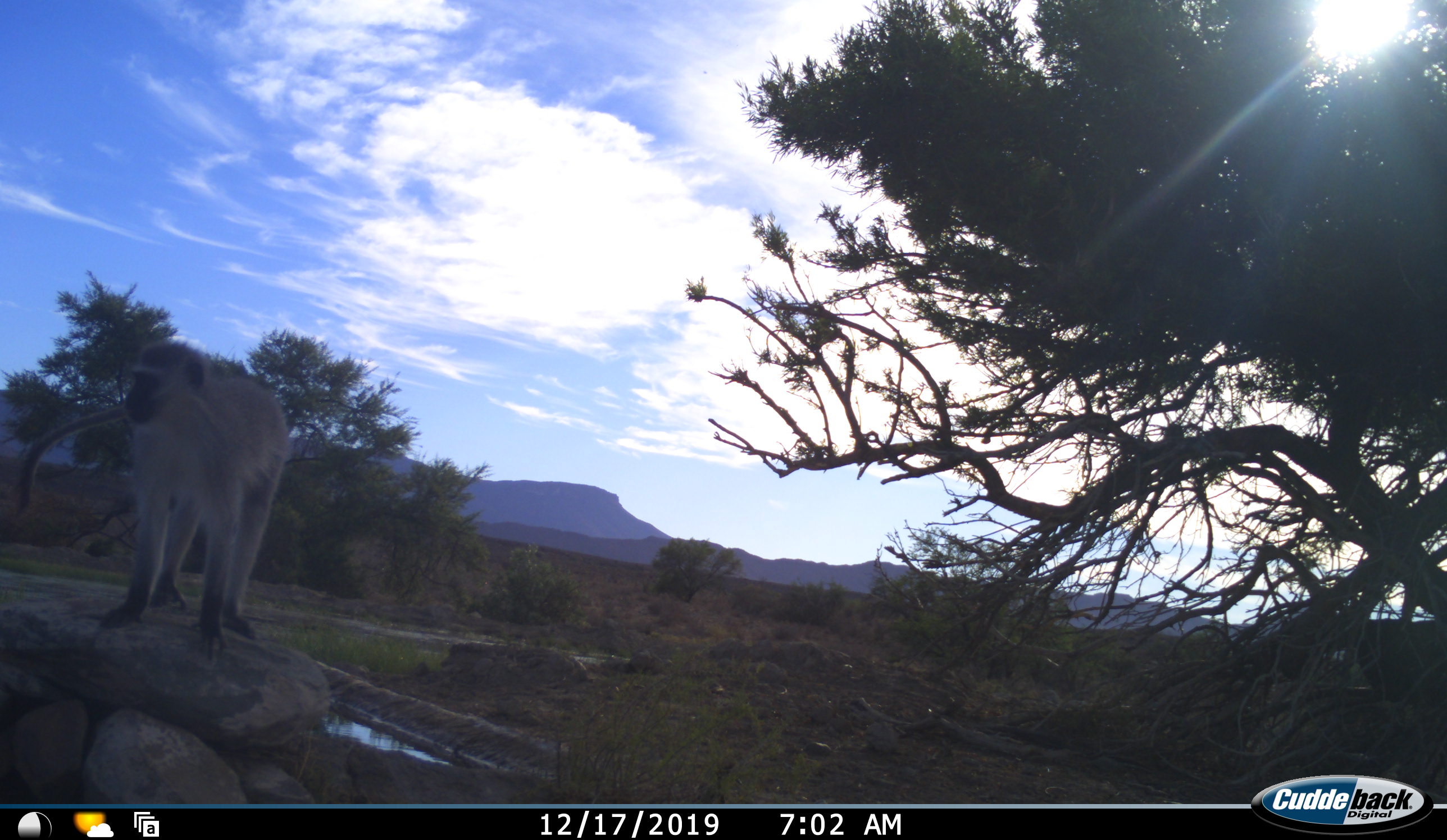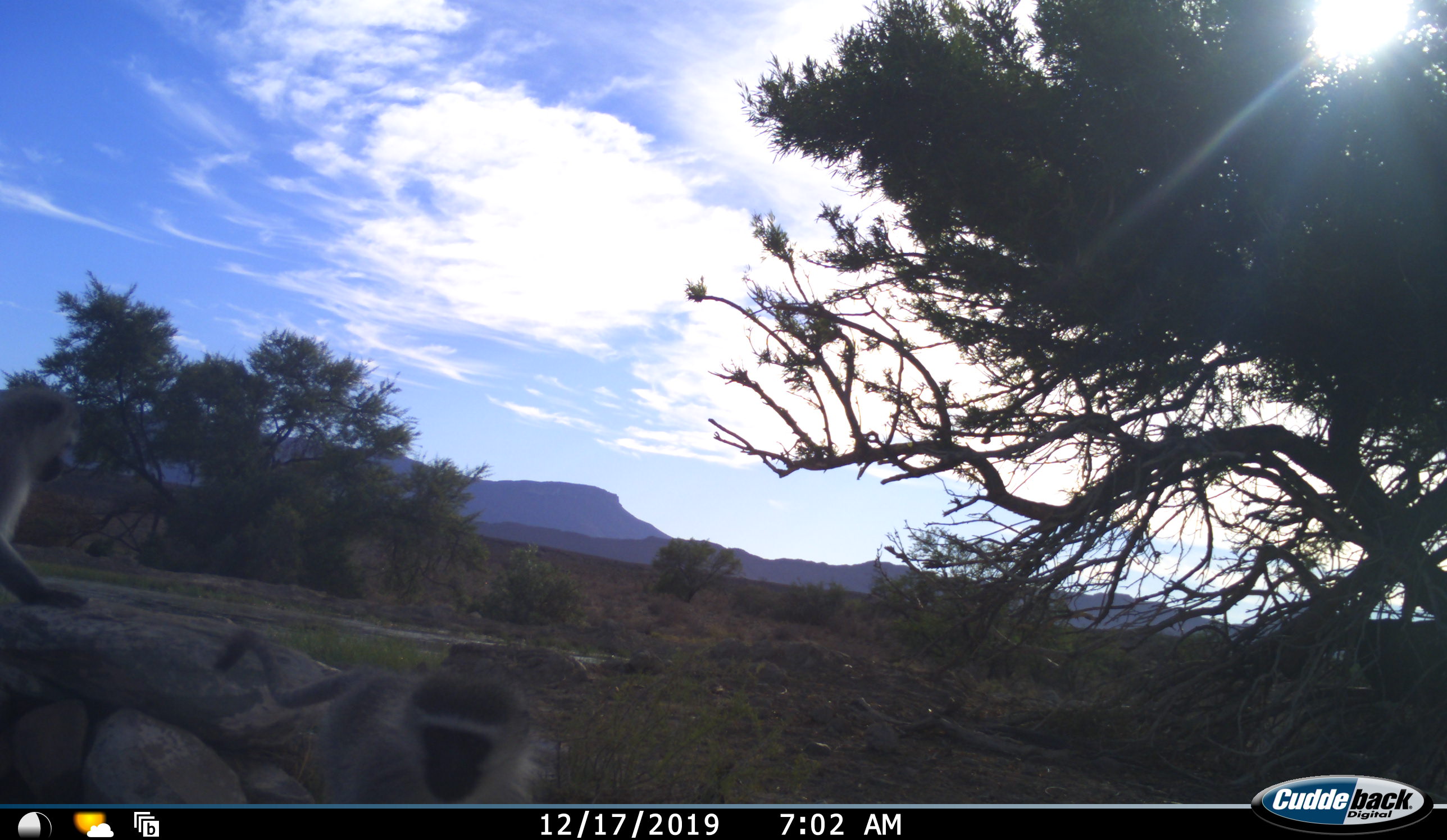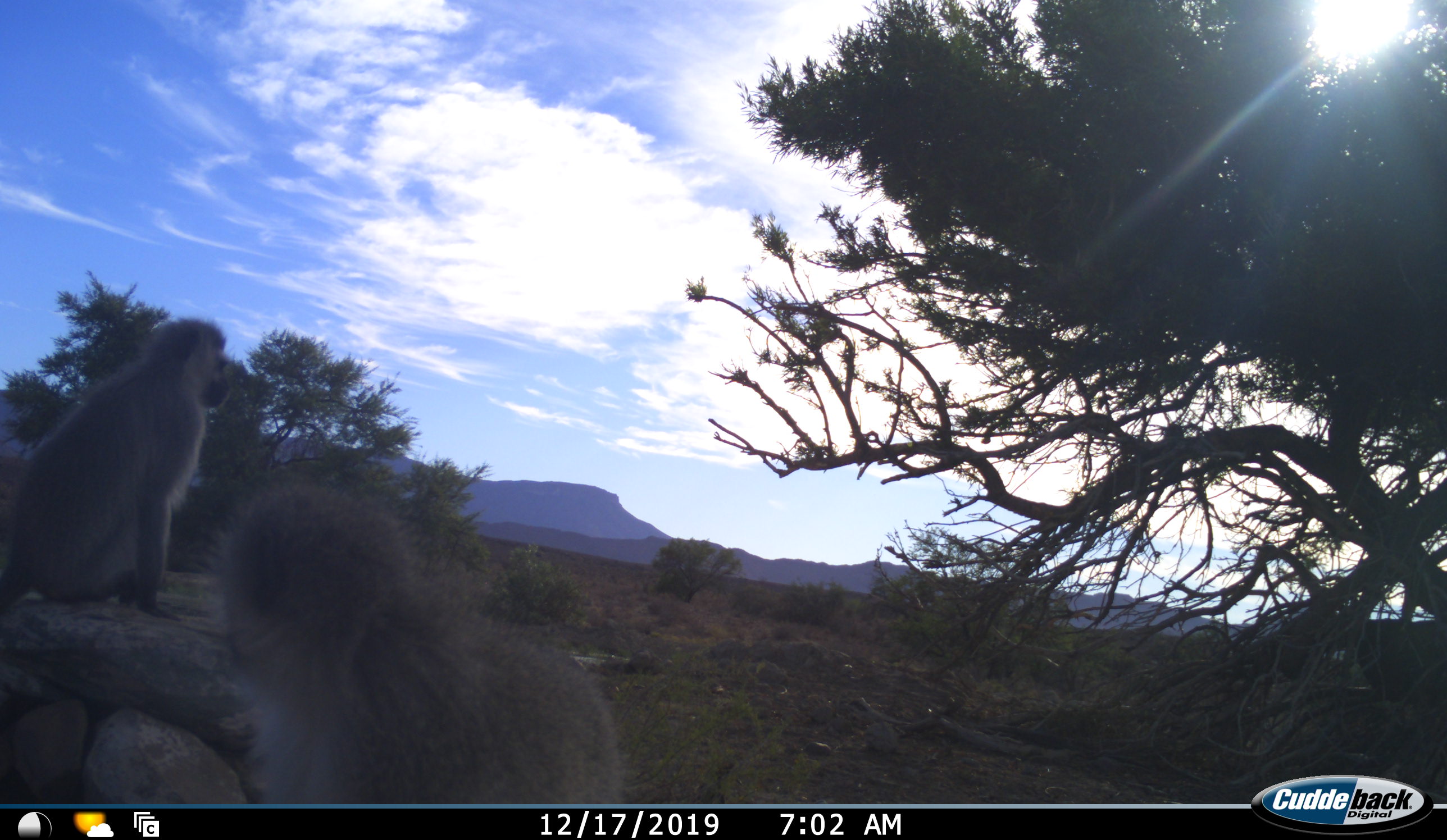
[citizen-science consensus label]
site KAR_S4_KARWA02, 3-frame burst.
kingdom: Animalia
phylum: Chordata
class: Mammalia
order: Primates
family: Cercopithecidae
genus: Chlorocebus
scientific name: Chlorocebus pygerythrus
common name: vervet monkey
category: monkeyvervet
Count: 2.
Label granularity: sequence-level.